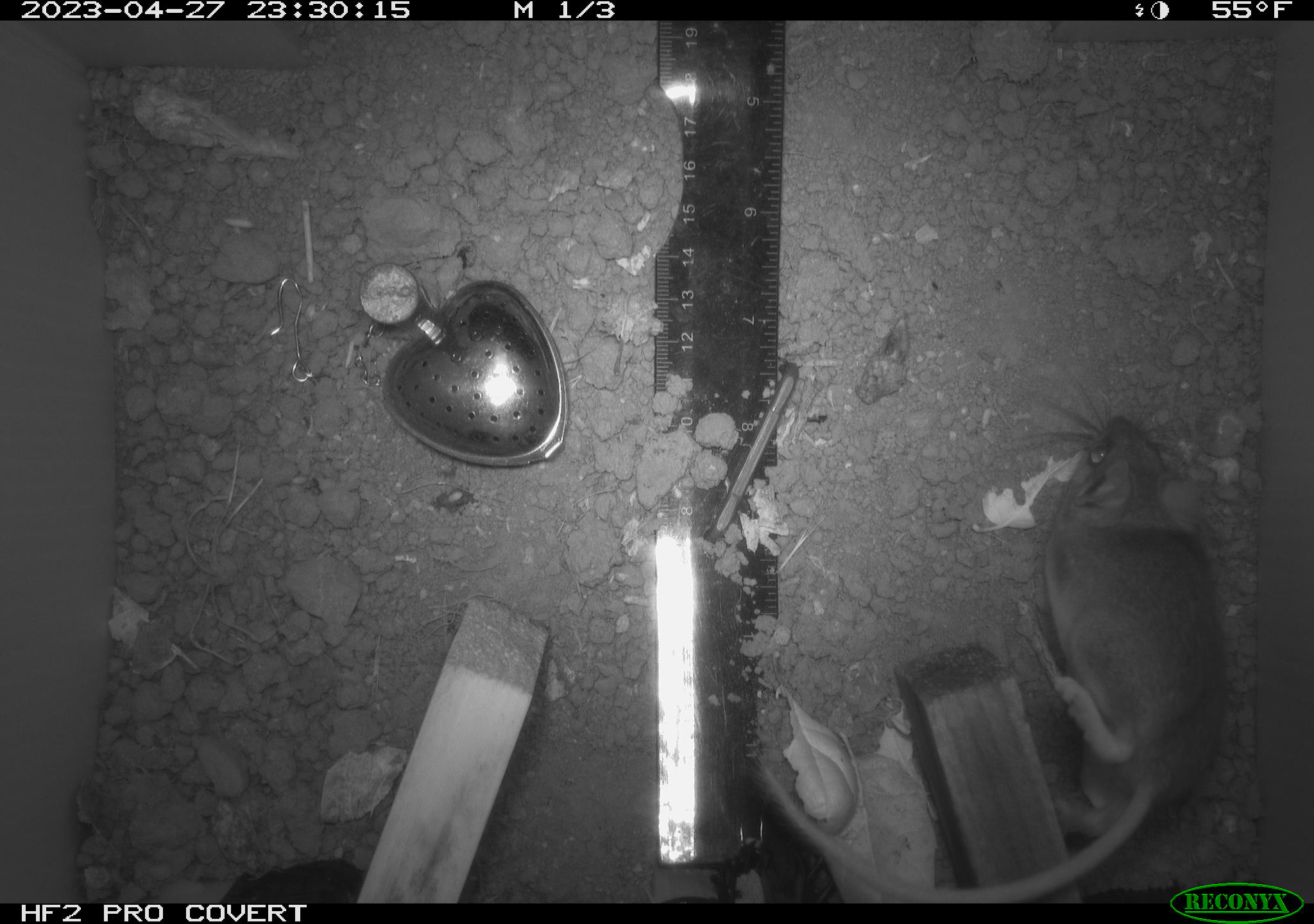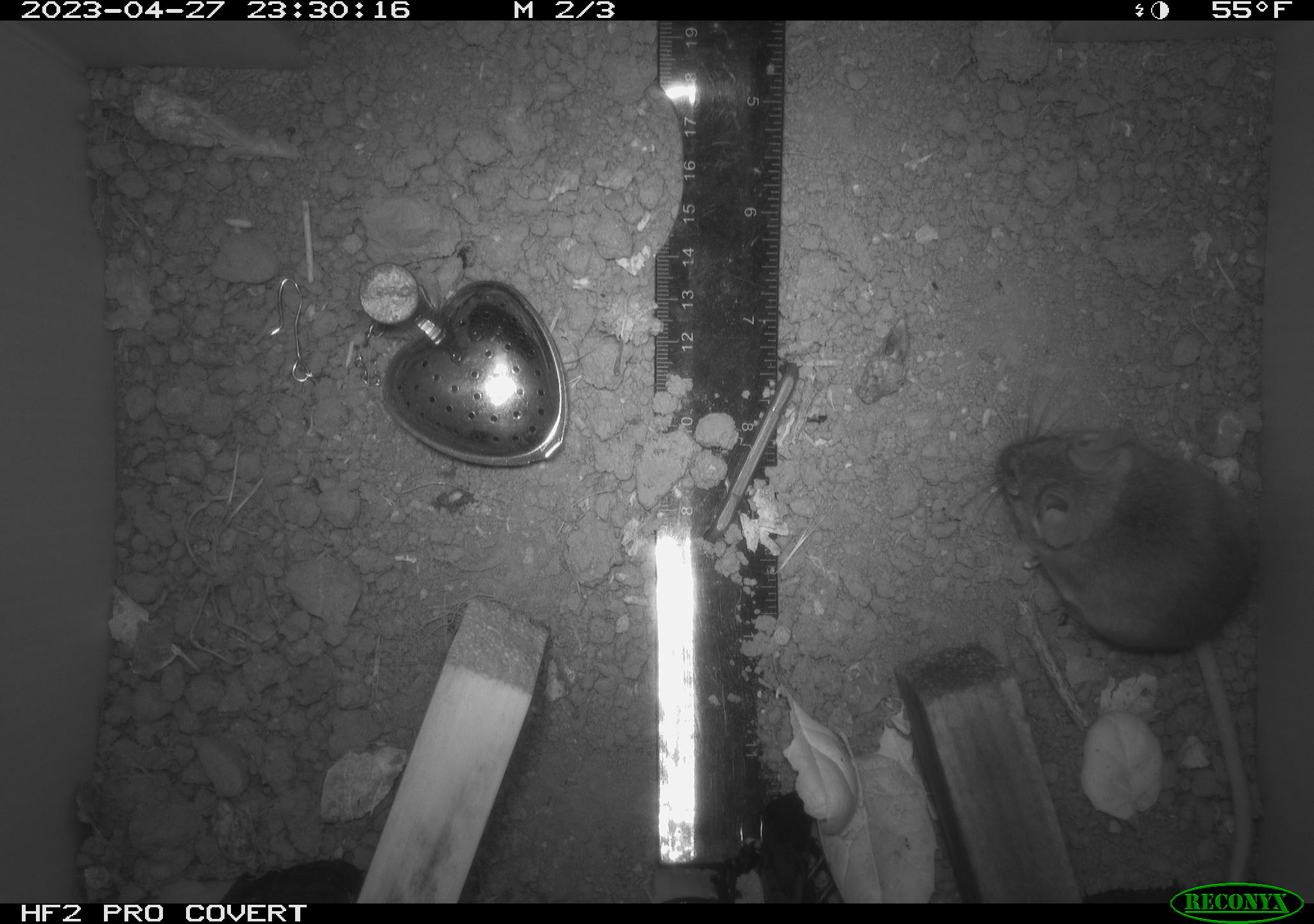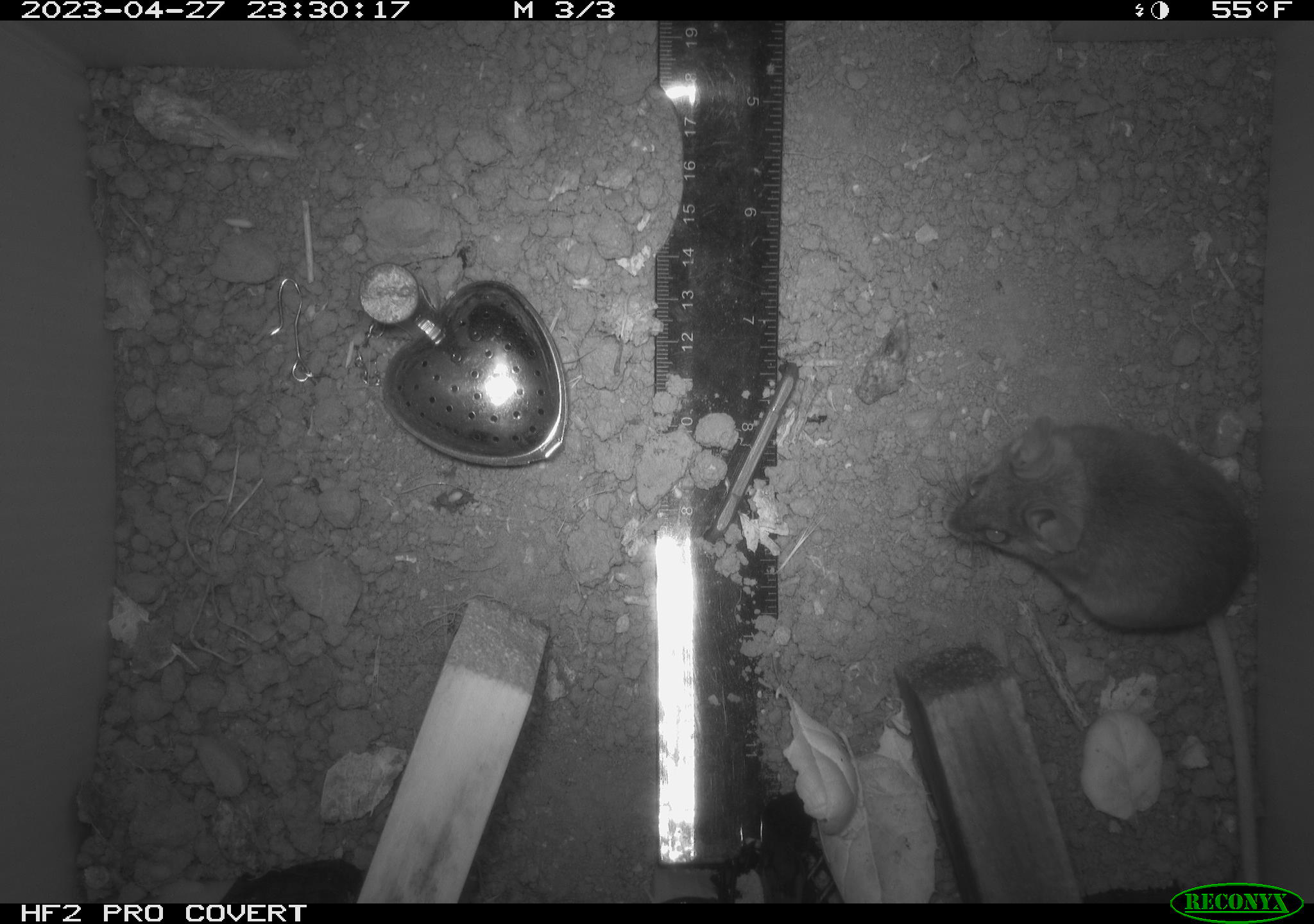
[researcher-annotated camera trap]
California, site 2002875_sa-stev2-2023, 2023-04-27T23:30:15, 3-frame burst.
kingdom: Animalia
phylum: Chordata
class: Mammalia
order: Rodentia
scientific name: Rodentia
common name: mouse species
Mouse species (Rodentia).